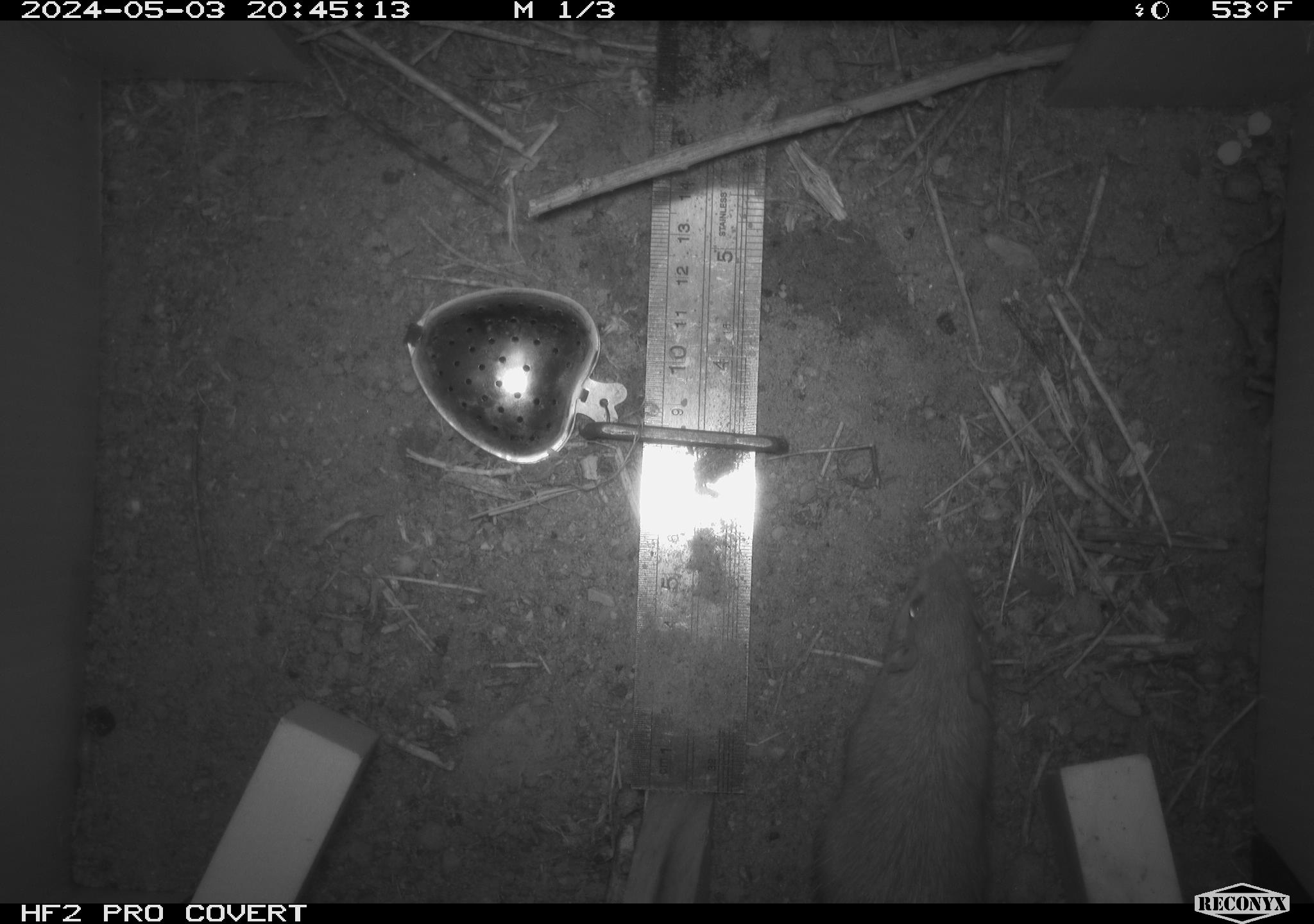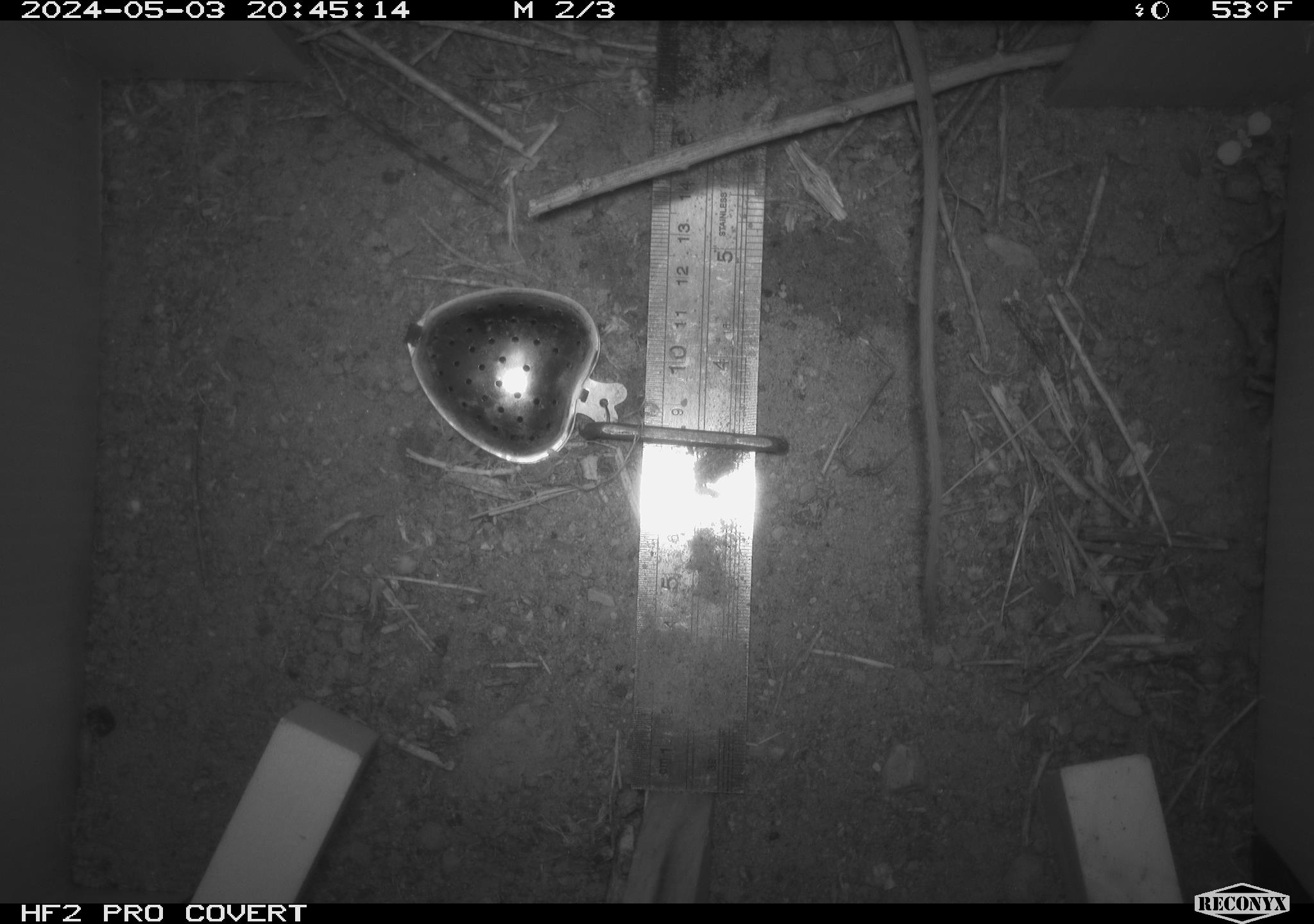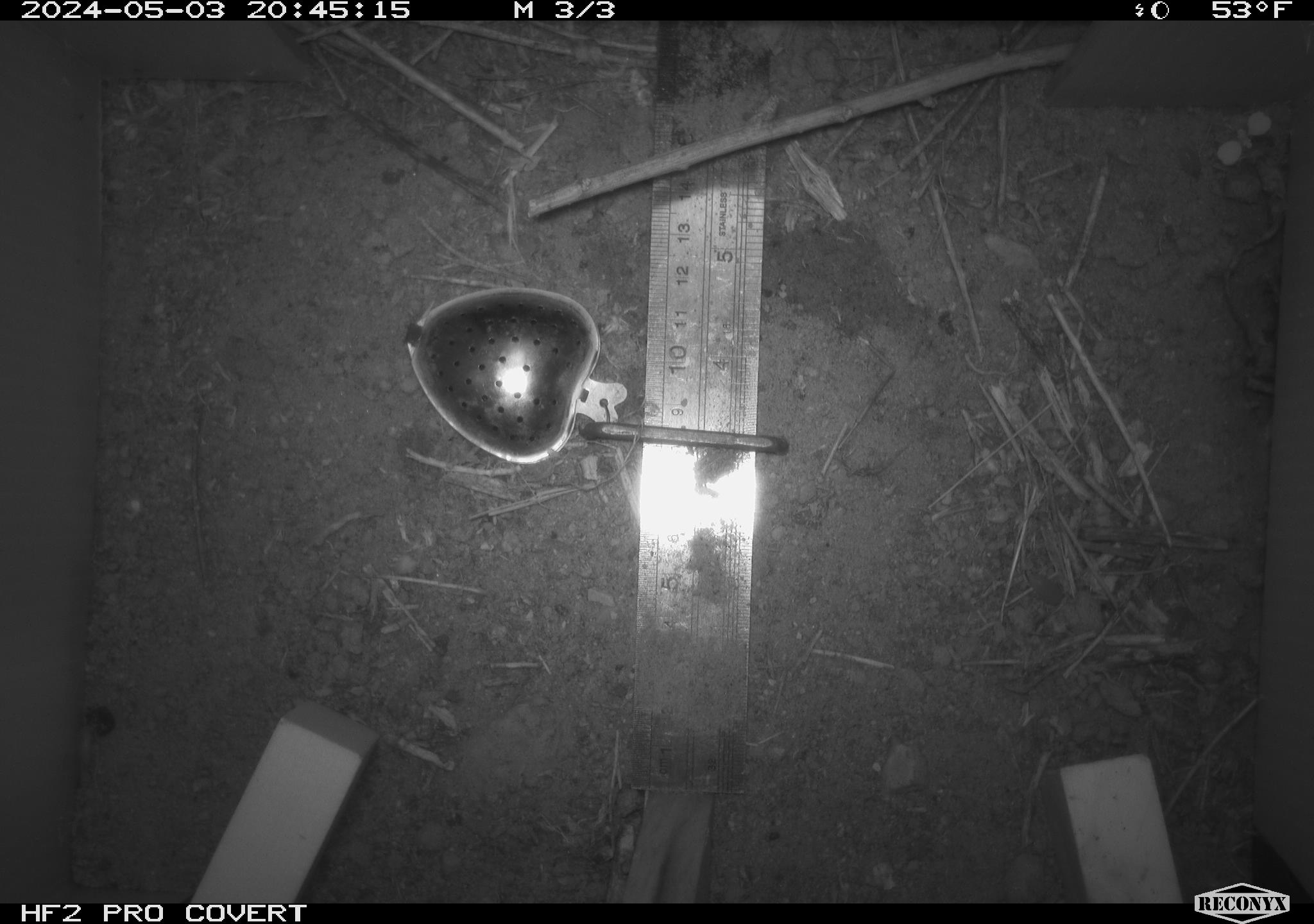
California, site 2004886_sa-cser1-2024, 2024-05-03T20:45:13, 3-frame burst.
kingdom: Animalia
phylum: Chordata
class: Mammalia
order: Rodentia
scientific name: Rodentia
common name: rodent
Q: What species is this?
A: Rodent (Rodentia).